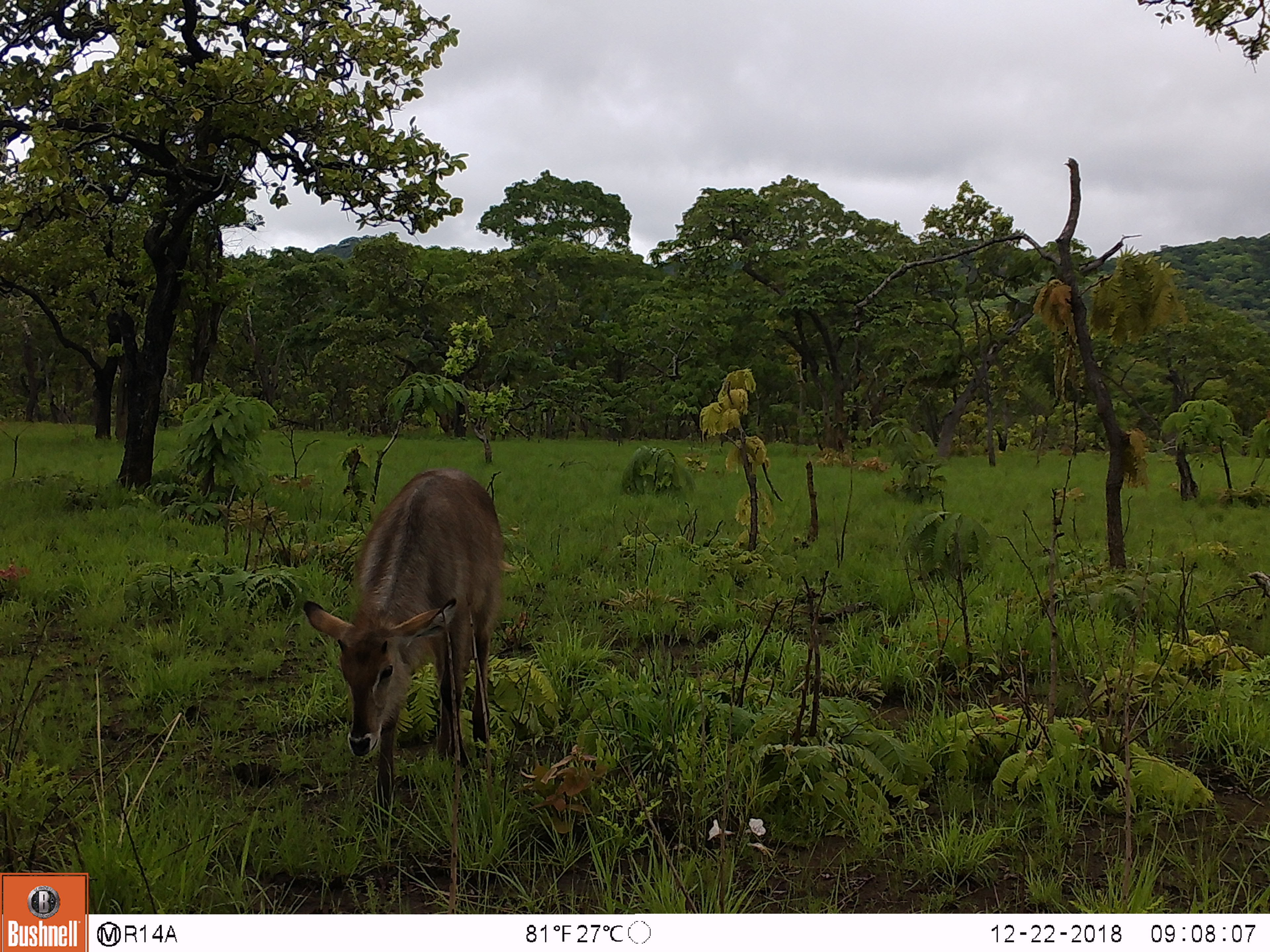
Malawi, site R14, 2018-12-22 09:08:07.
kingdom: Animalia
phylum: Chordata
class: Mammalia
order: Artiodactyla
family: Bovidae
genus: Kobus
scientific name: Kobus ellipsiprymnus ellipsiprymnus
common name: common waterbuck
Common waterbuck (Kobus ellipsiprymnus ellipsiprymnus), count 1.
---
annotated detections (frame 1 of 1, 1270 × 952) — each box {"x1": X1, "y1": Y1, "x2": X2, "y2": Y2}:
common waterbuck: {"x1": 300, "y1": 465, "x2": 506, "y2": 777}